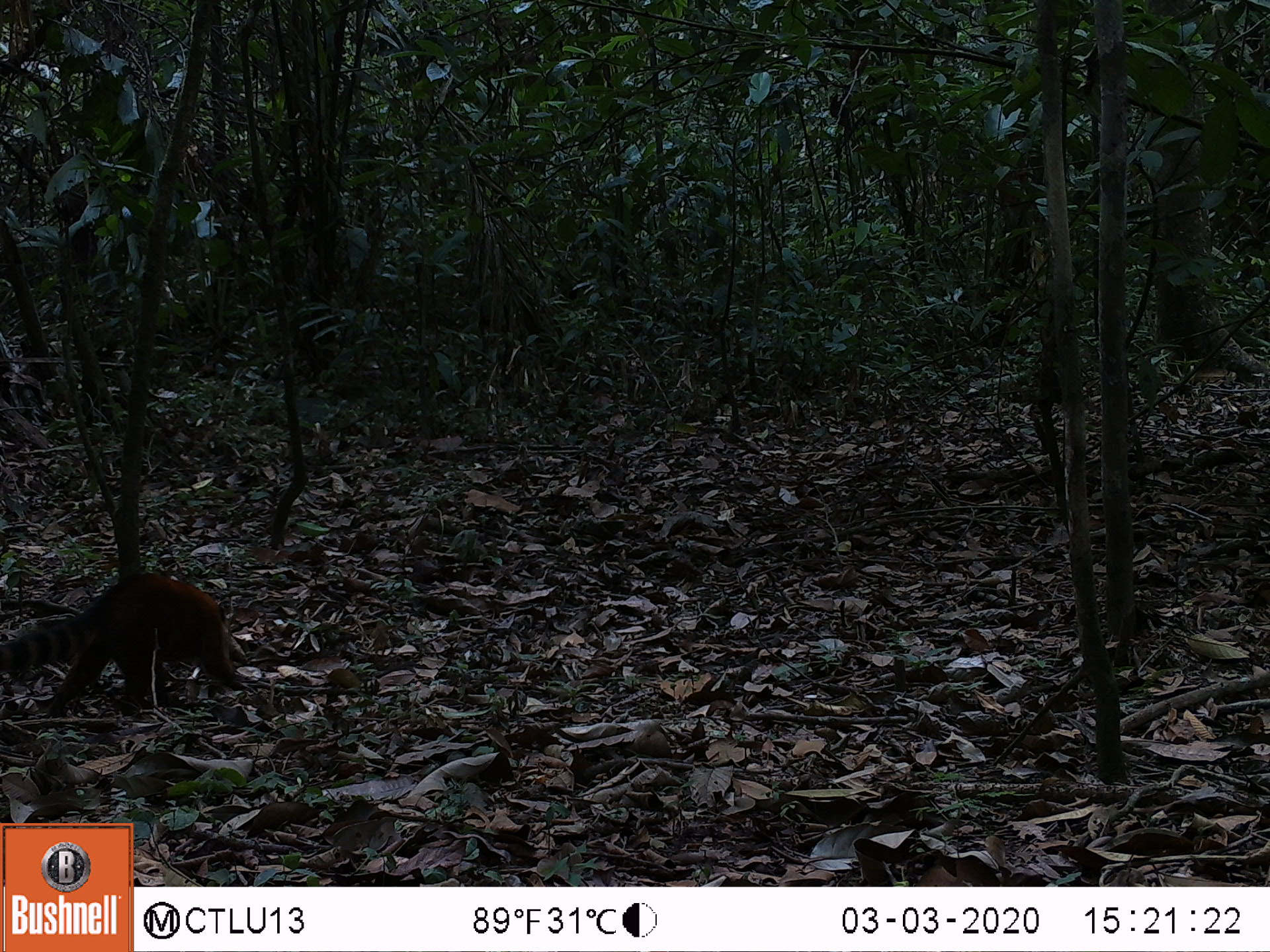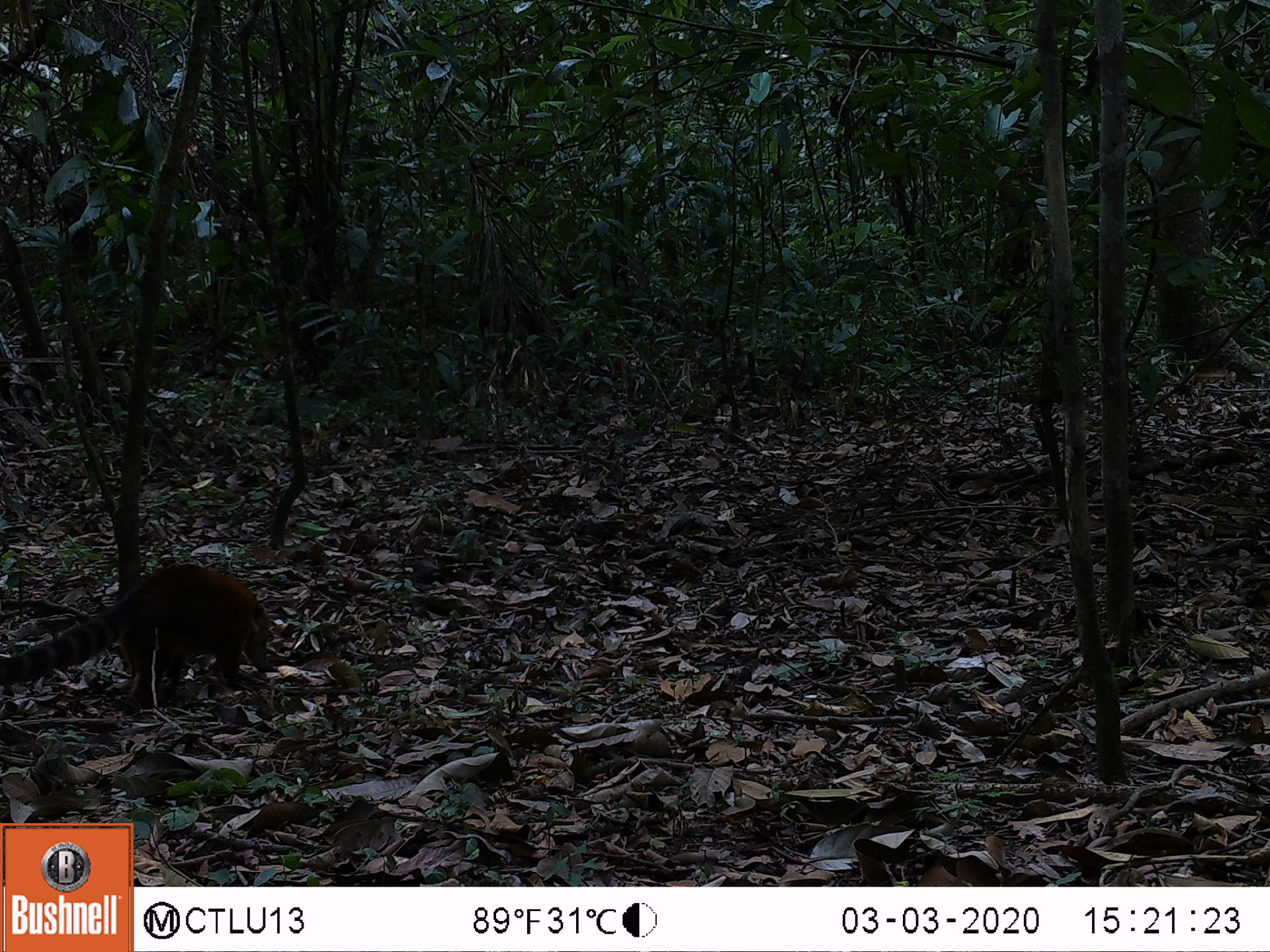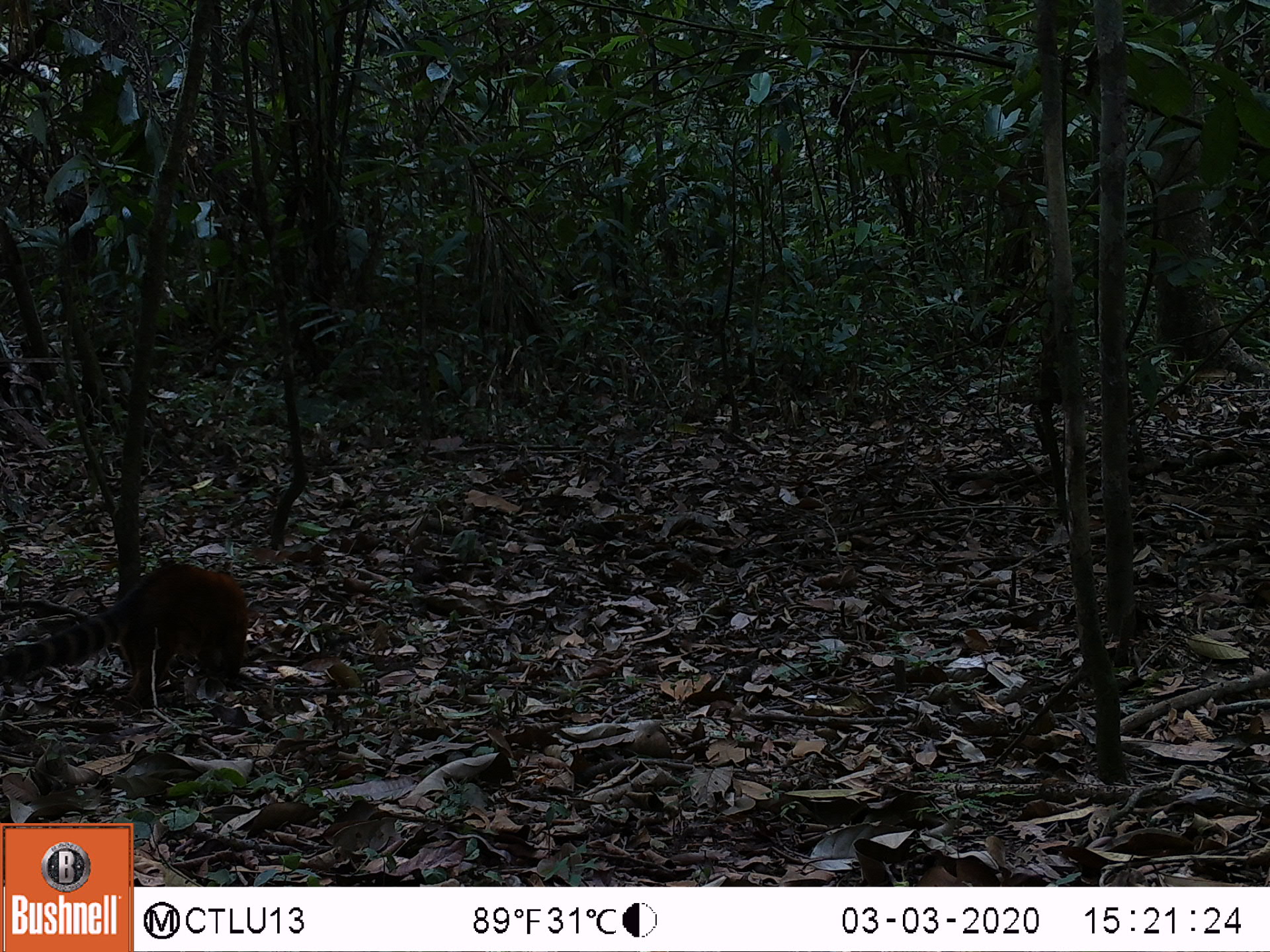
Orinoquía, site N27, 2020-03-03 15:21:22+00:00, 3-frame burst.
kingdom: Animalia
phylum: Chordata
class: Mammalia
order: Carnivora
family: Procyonidae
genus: Nasua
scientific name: Nasua nasua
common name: south american coati